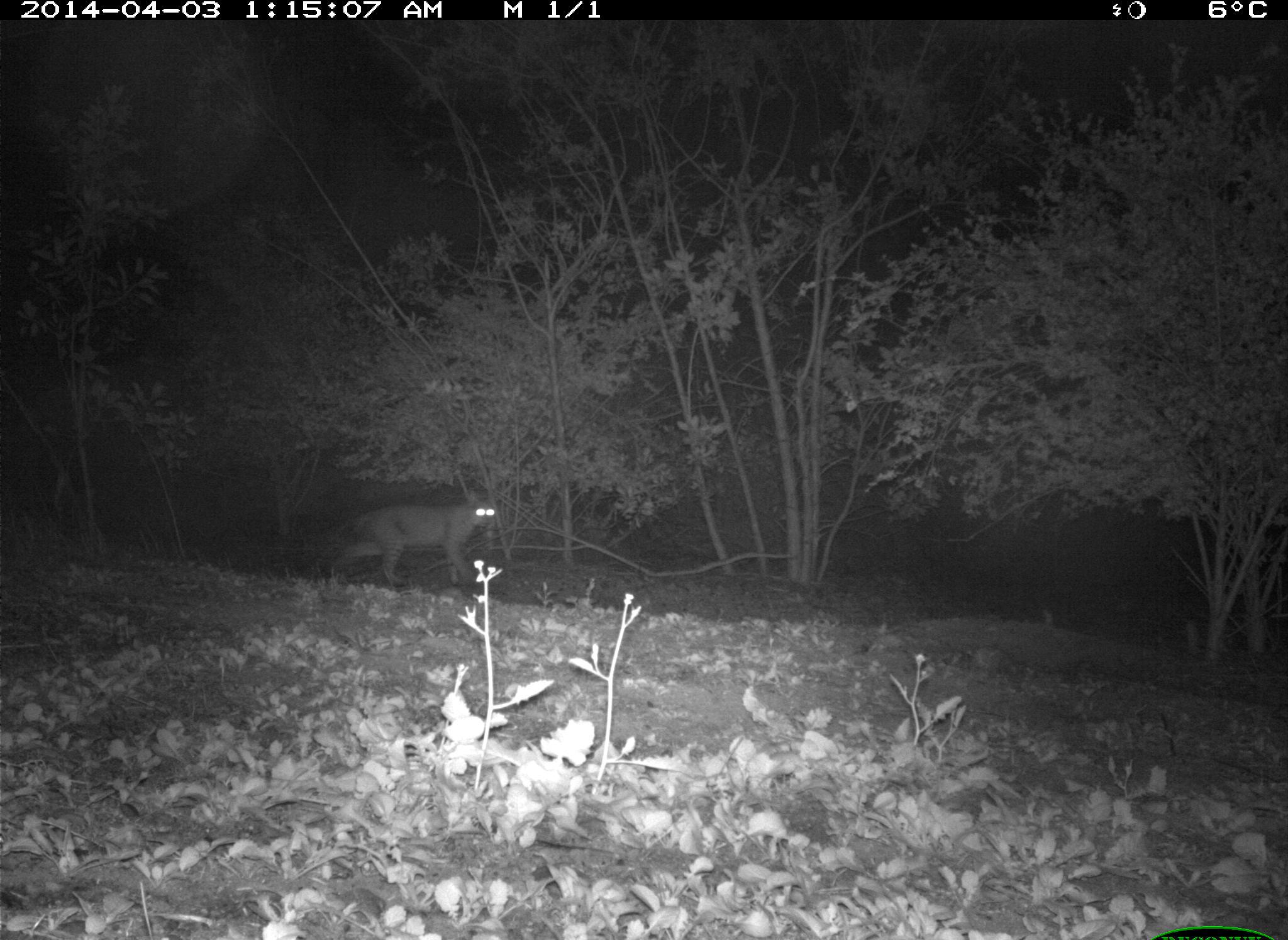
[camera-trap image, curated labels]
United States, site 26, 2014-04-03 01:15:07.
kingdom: Animalia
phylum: Chordata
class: Mammalia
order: Carnivora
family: Felidae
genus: Lynx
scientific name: Lynx rufus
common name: bobcat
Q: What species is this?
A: Bobcat (Lynx rufus).